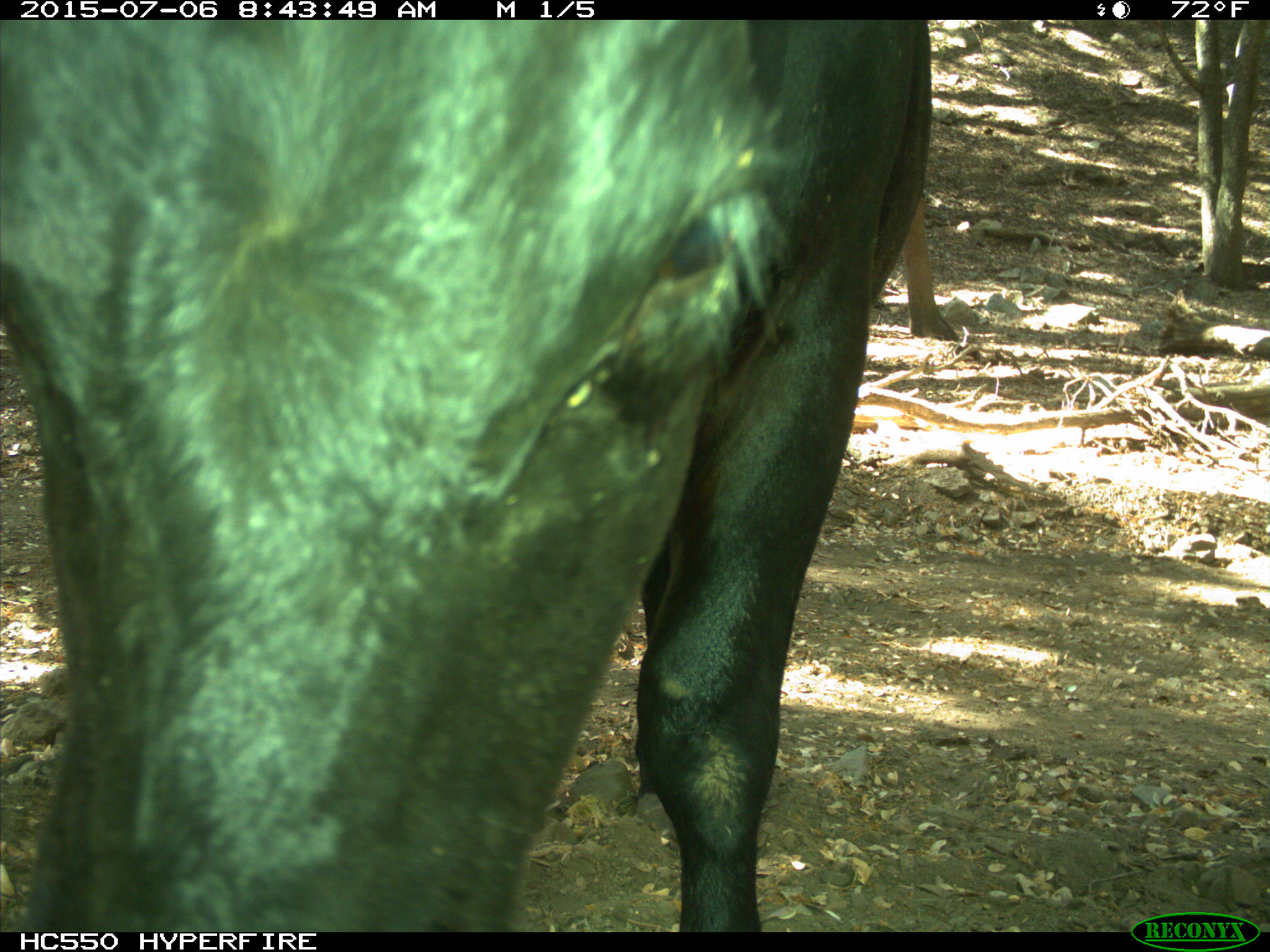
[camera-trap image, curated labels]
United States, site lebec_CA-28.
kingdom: Animalia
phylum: Chordata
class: Mammalia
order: Artiodactyla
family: Bovidae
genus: Bos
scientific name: Bos taurus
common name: domestic cow